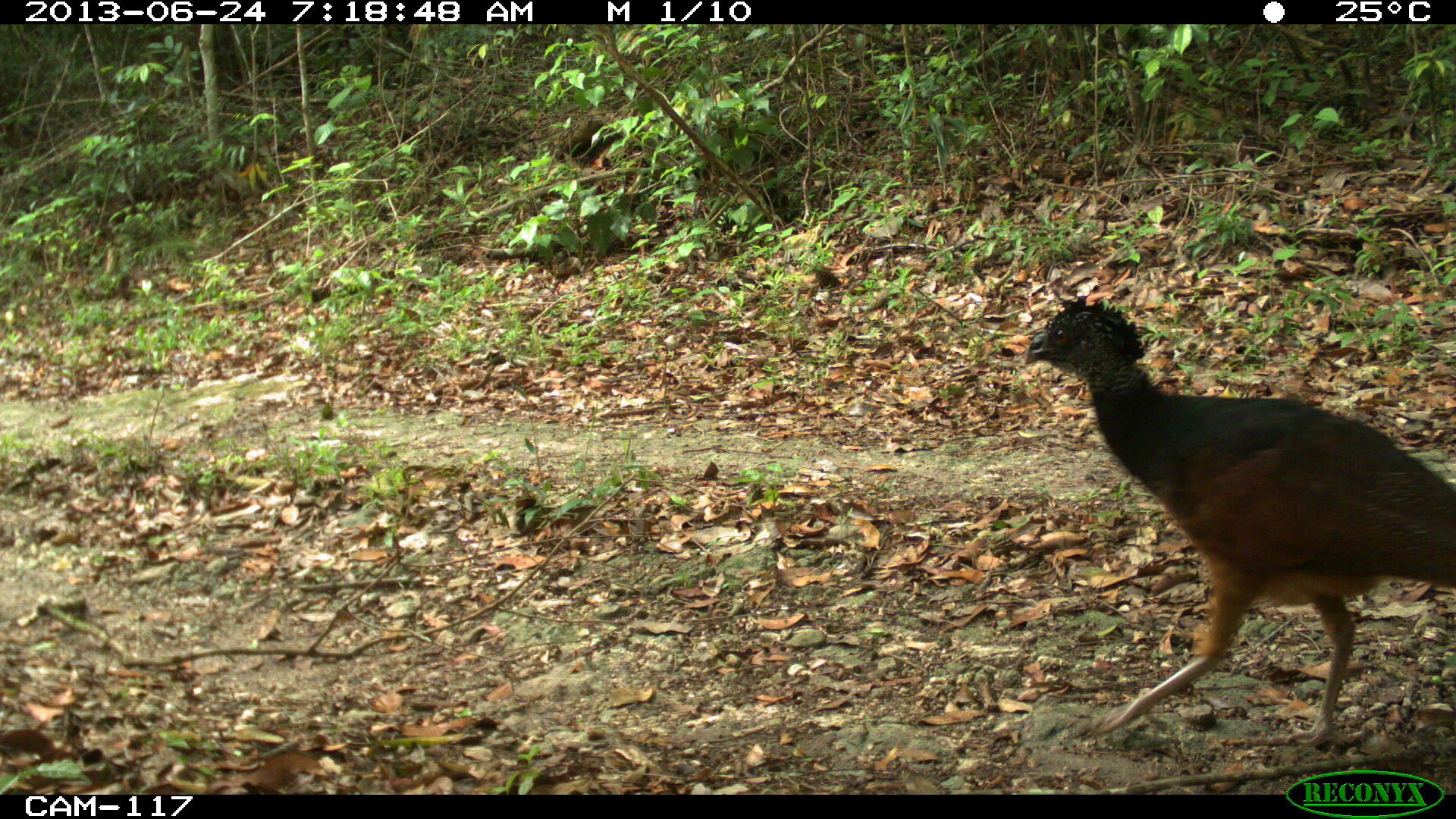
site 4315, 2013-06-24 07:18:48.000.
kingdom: Animalia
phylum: Chordata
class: Aves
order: Galliformes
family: Cracidae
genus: Crax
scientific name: Crax rubra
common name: great curassow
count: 1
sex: female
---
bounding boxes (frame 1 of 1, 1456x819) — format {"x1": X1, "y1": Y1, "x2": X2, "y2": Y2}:
crax rubra: {"x1": 1023, "y1": 293, "x2": 1456, "y2": 750}